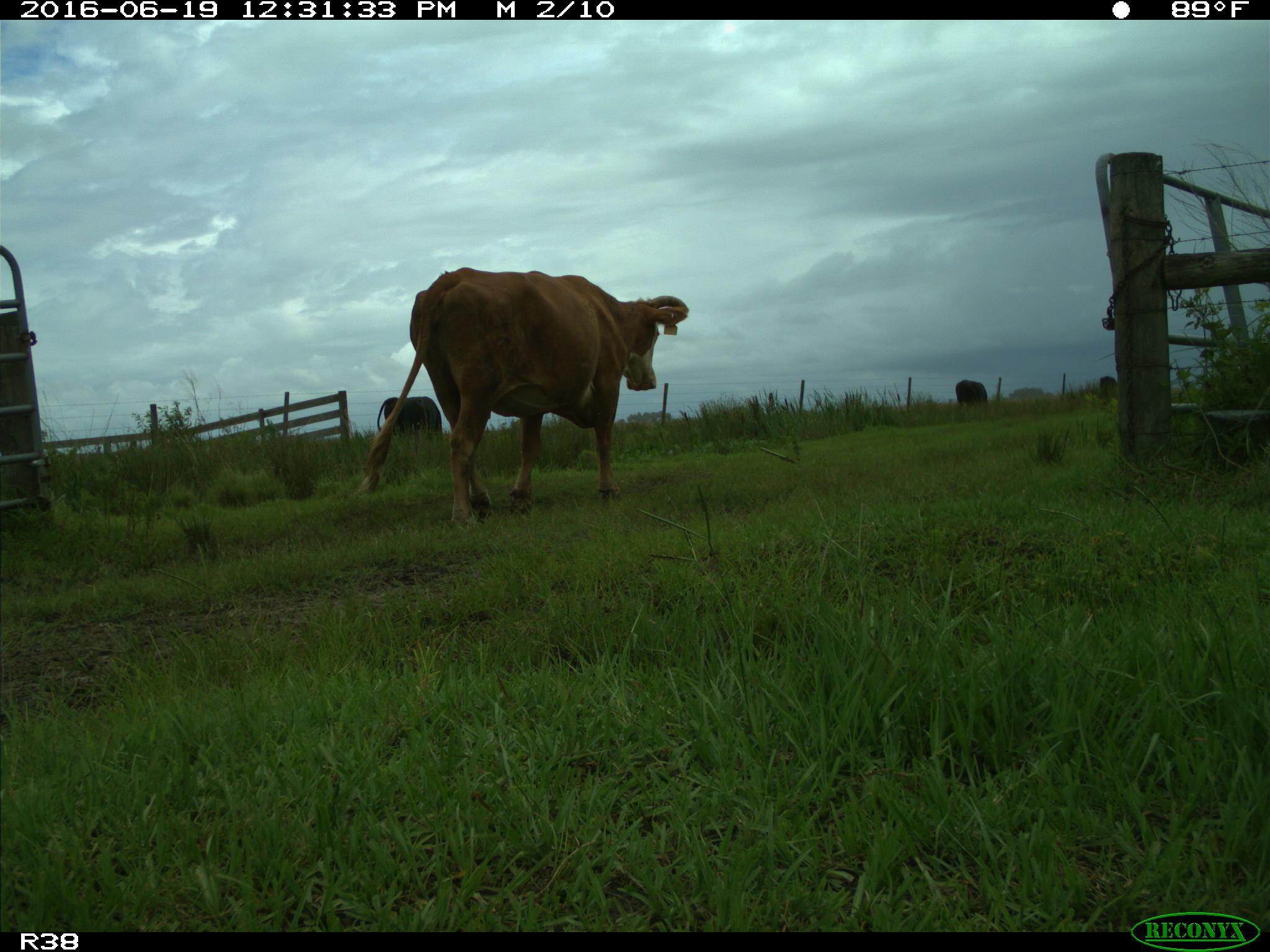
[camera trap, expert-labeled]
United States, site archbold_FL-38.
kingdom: Animalia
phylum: Chordata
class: Mammalia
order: Artiodactyla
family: Bovidae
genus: Bos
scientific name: Bos taurus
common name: domestic cow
Bos taurus (domestic cow).